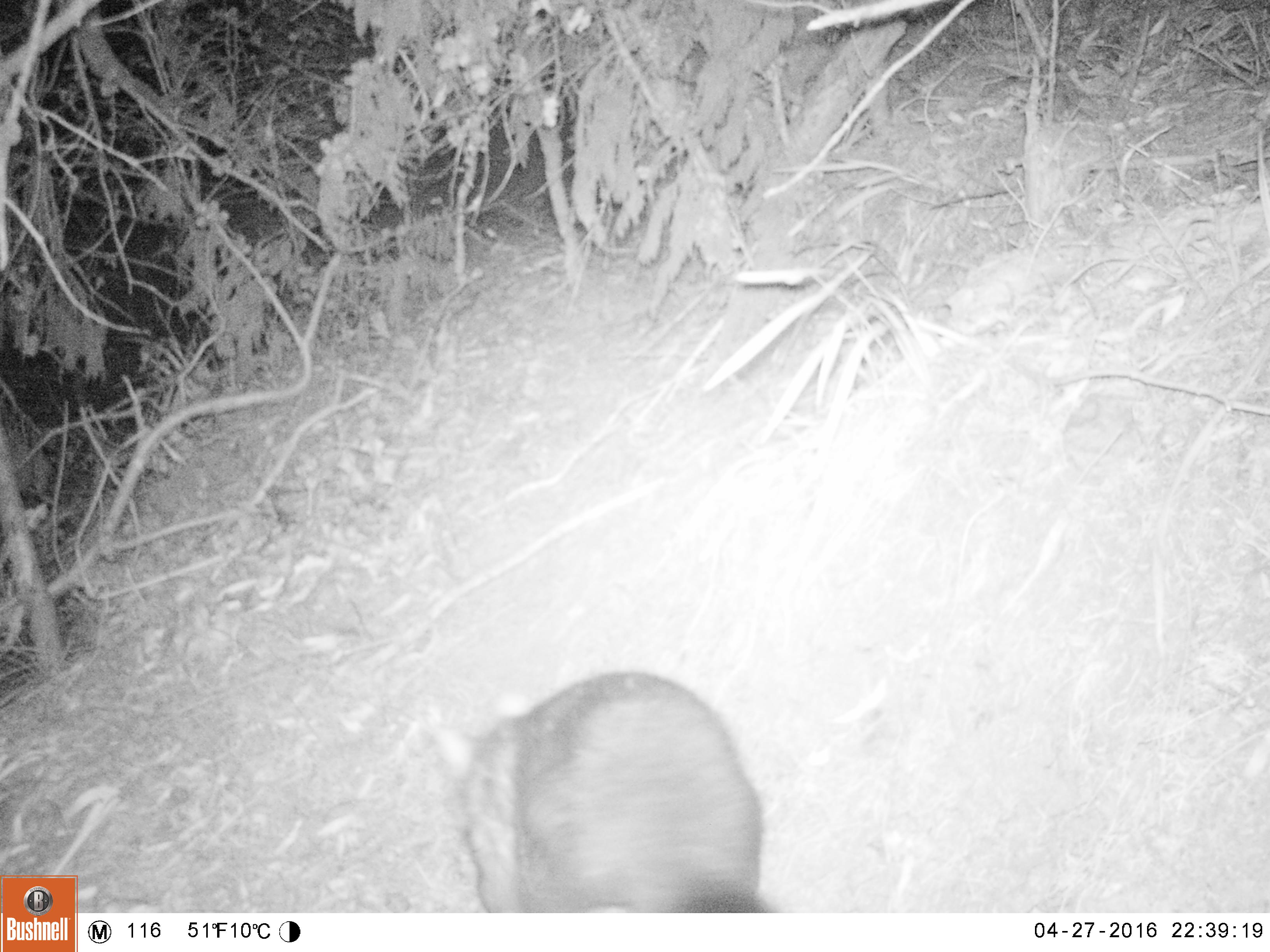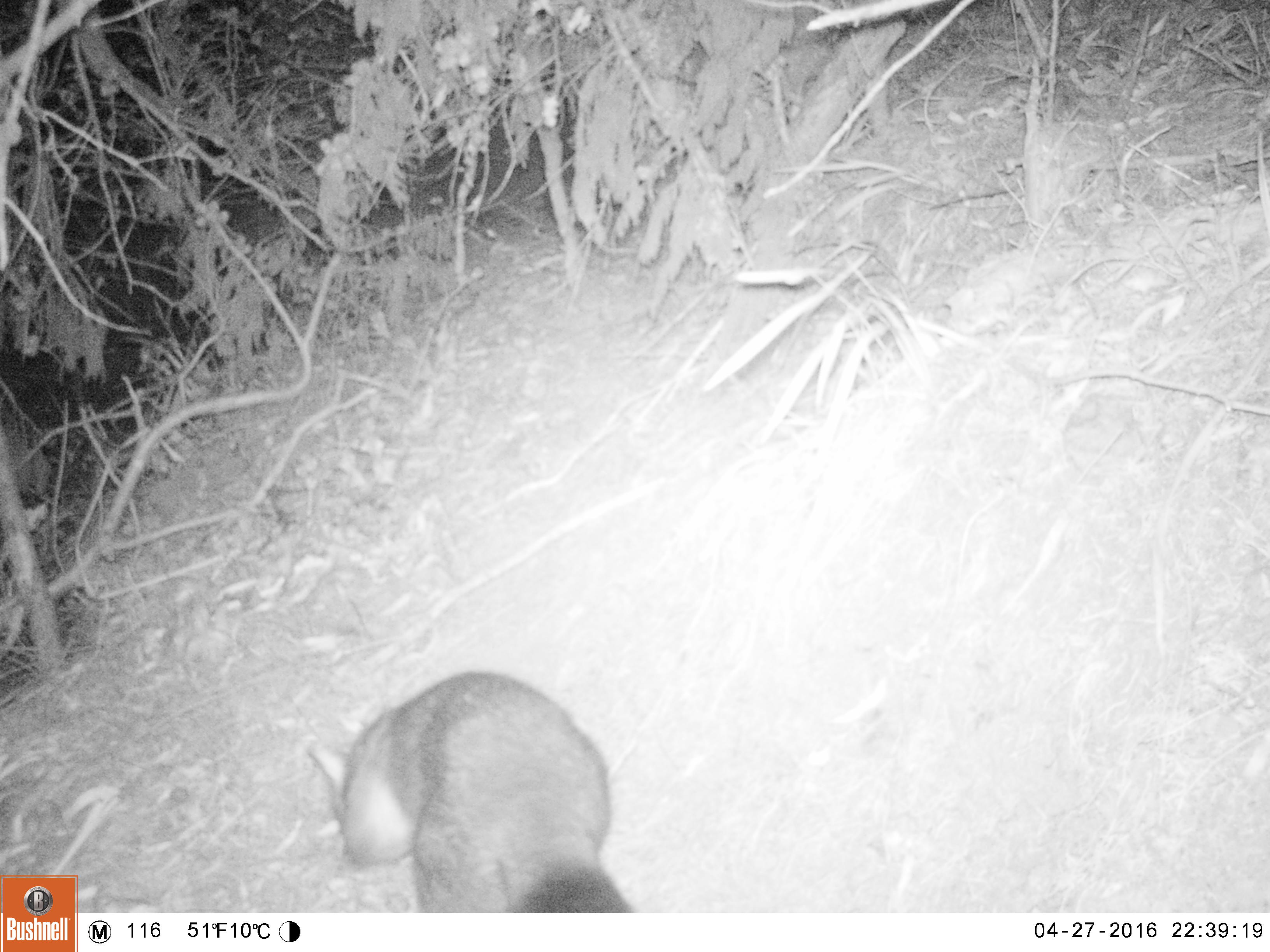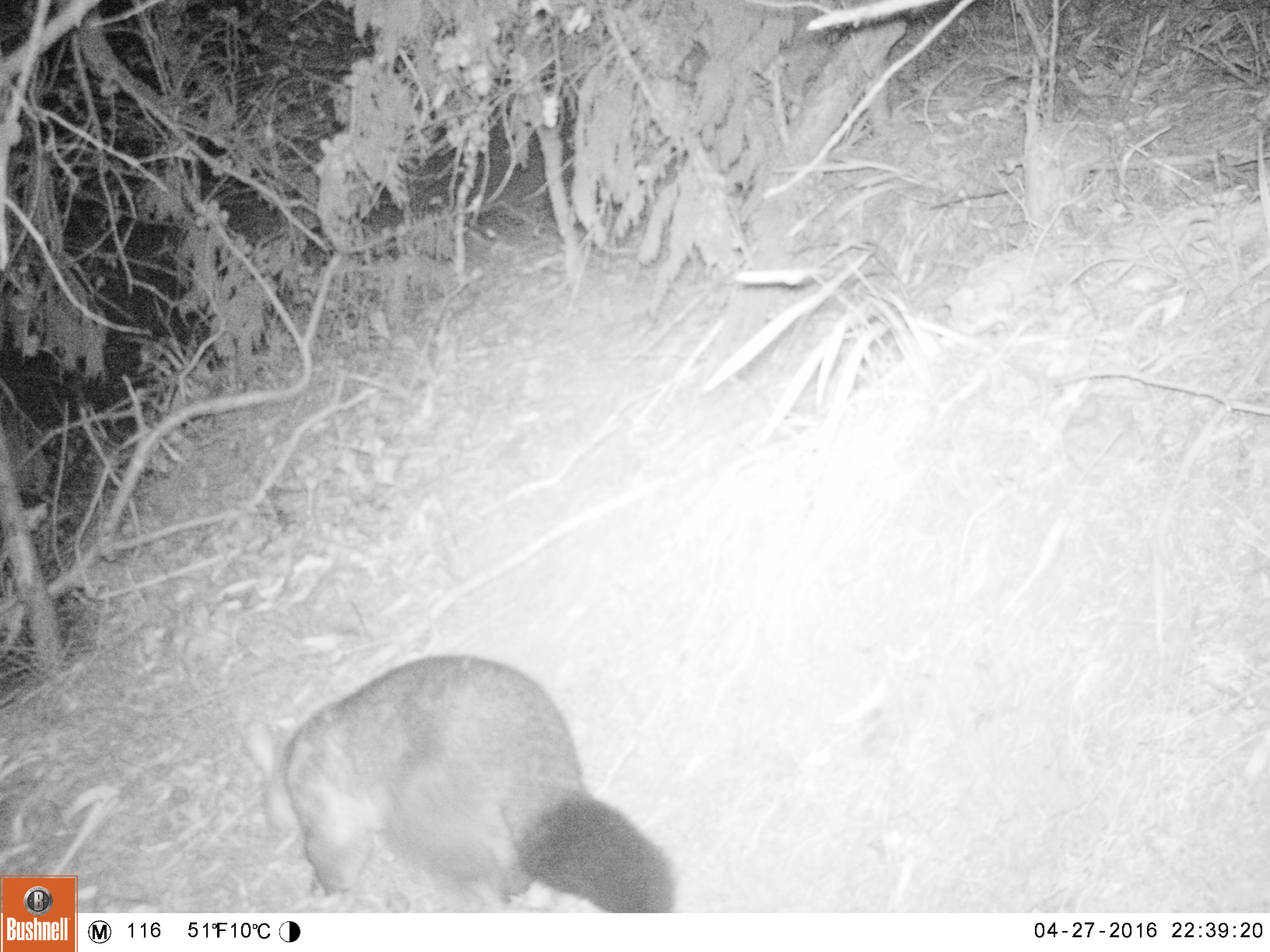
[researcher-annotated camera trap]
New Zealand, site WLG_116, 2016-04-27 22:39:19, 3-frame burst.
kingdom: Animalia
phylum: Chordata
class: Mammalia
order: Diprotodontia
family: Phalangeridae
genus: Trichosurus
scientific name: Trichosurus vulpecula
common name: common brushtail possum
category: possum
Possum (common brushtail possum) (Trichosurus vulpecula).